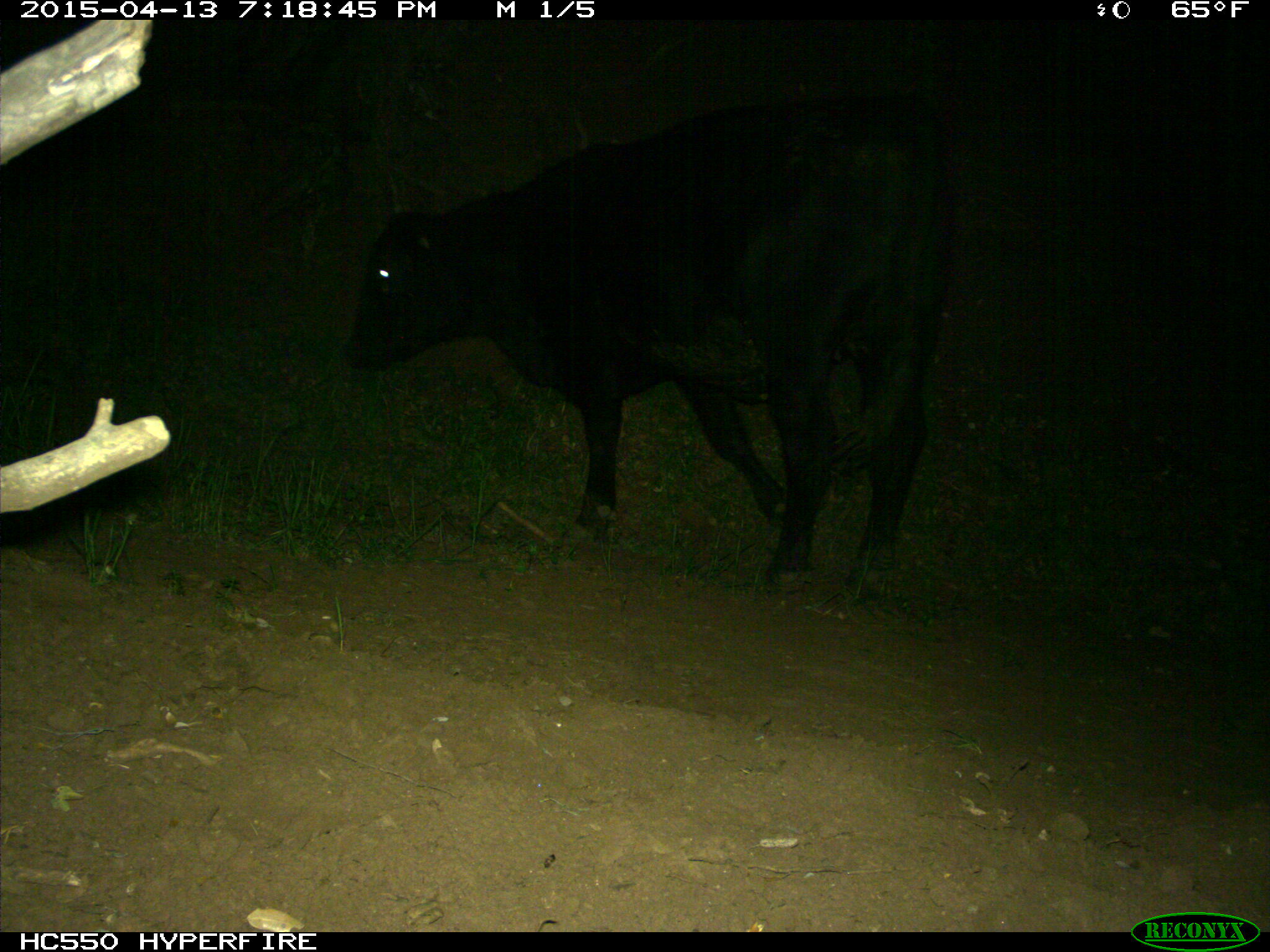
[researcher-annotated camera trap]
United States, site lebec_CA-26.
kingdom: Animalia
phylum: Chordata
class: Mammalia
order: Artiodactyla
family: Bovidae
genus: Bos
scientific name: Bos taurus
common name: domestic cow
Bos taurus (domestic cow).